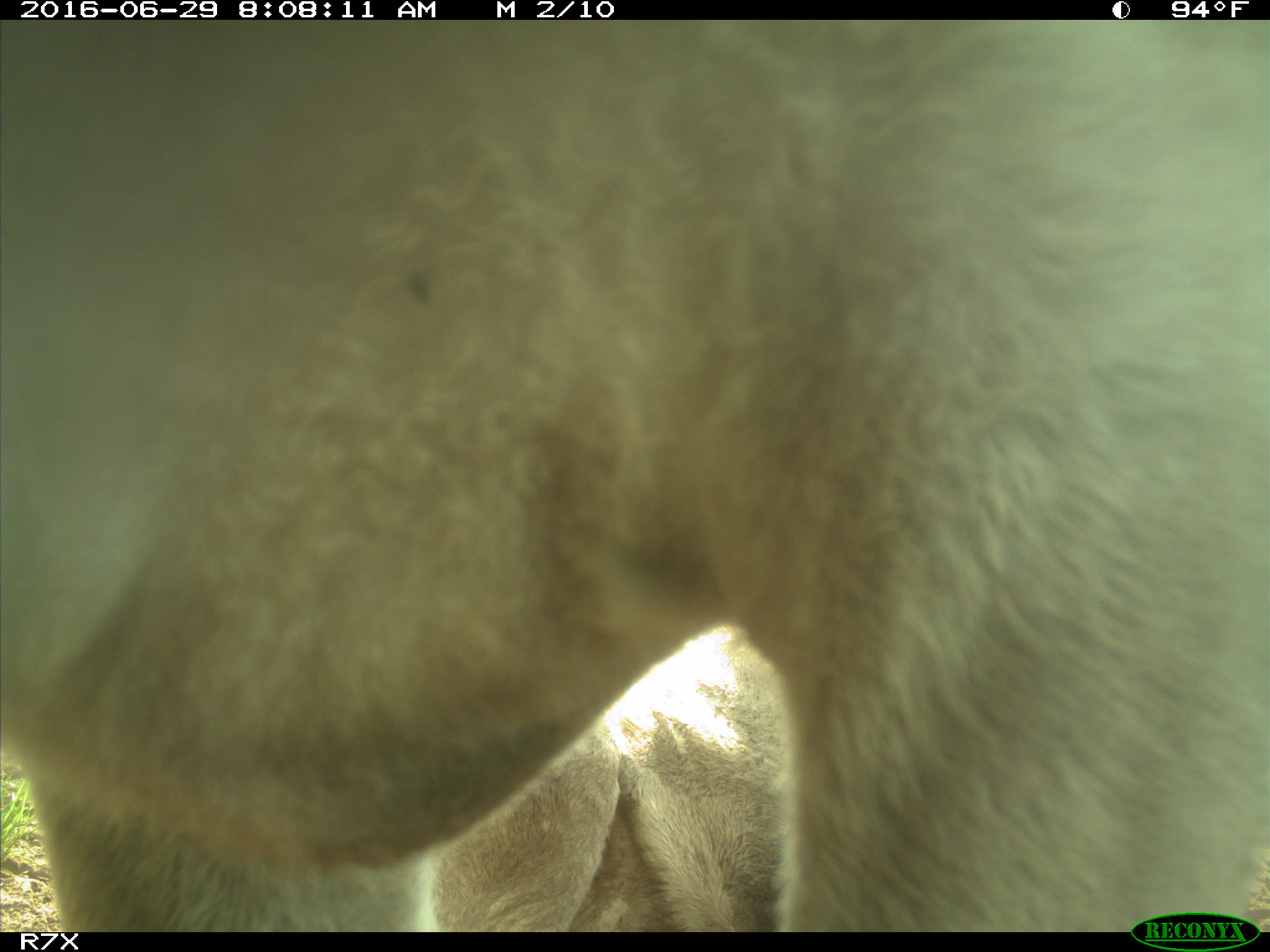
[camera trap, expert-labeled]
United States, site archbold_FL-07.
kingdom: Animalia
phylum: Chordata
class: Mammalia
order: Artiodactyla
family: Bovidae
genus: Bos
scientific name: Bos taurus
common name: domestic cow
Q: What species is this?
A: Bos taurus (domestic cow).